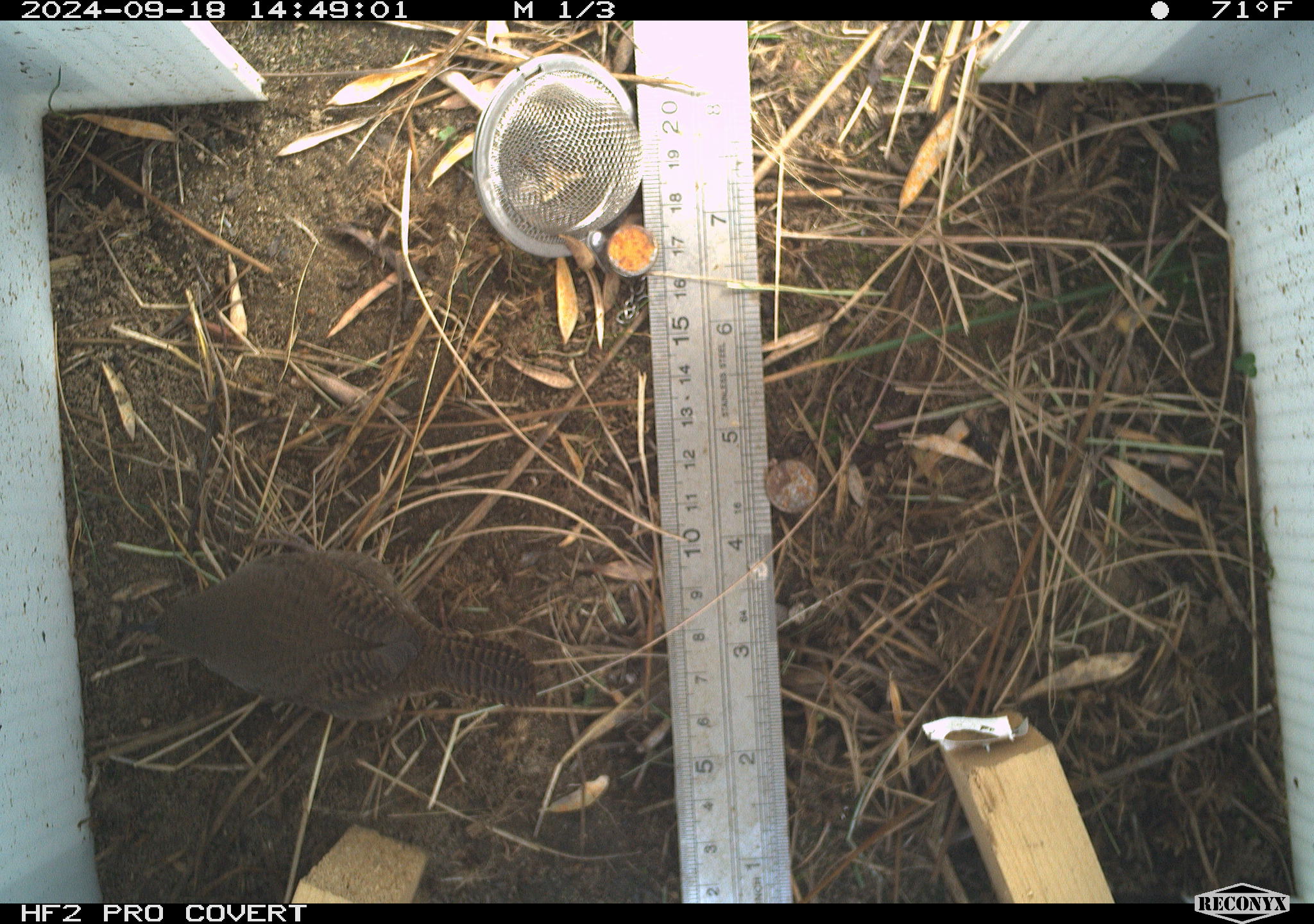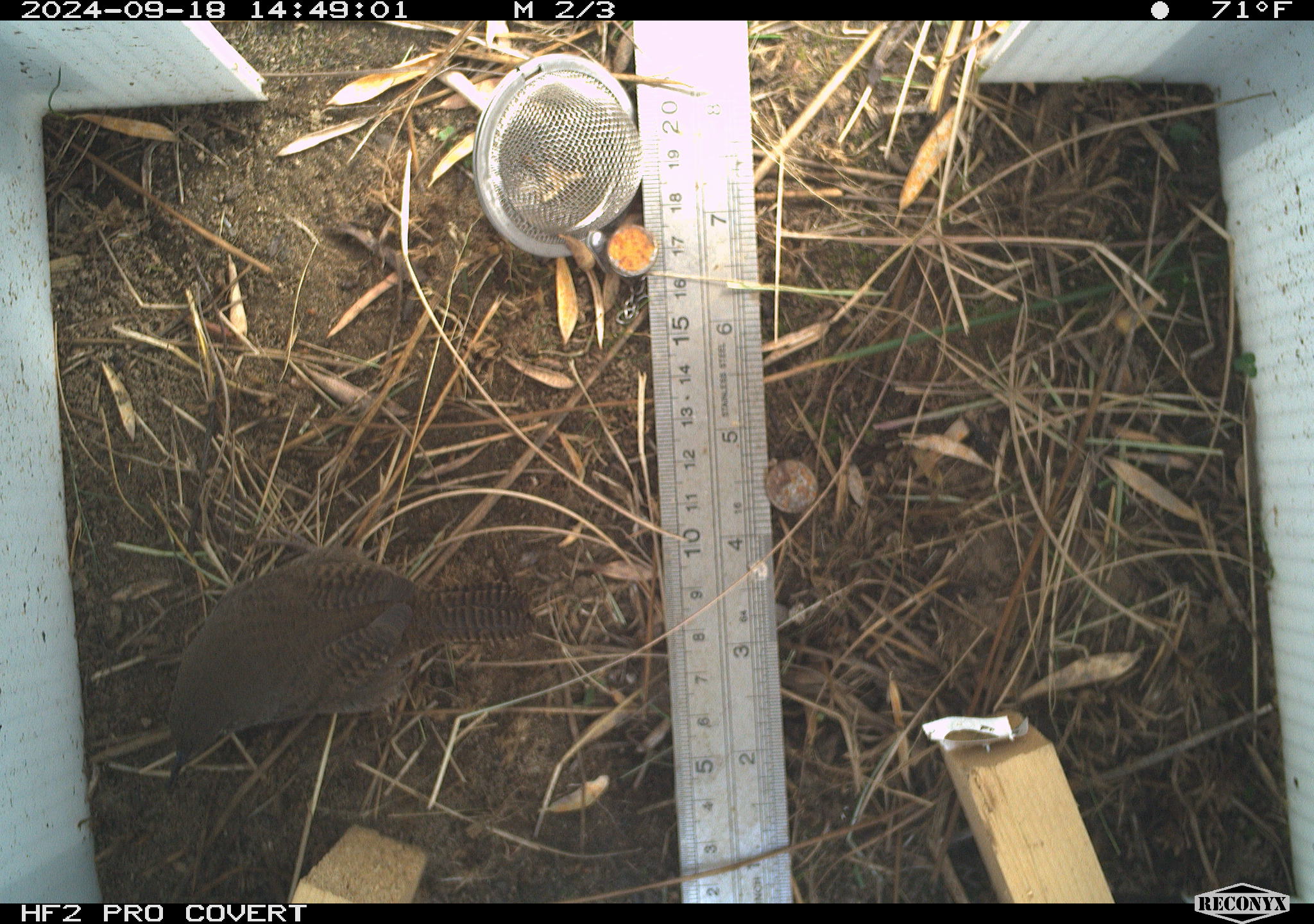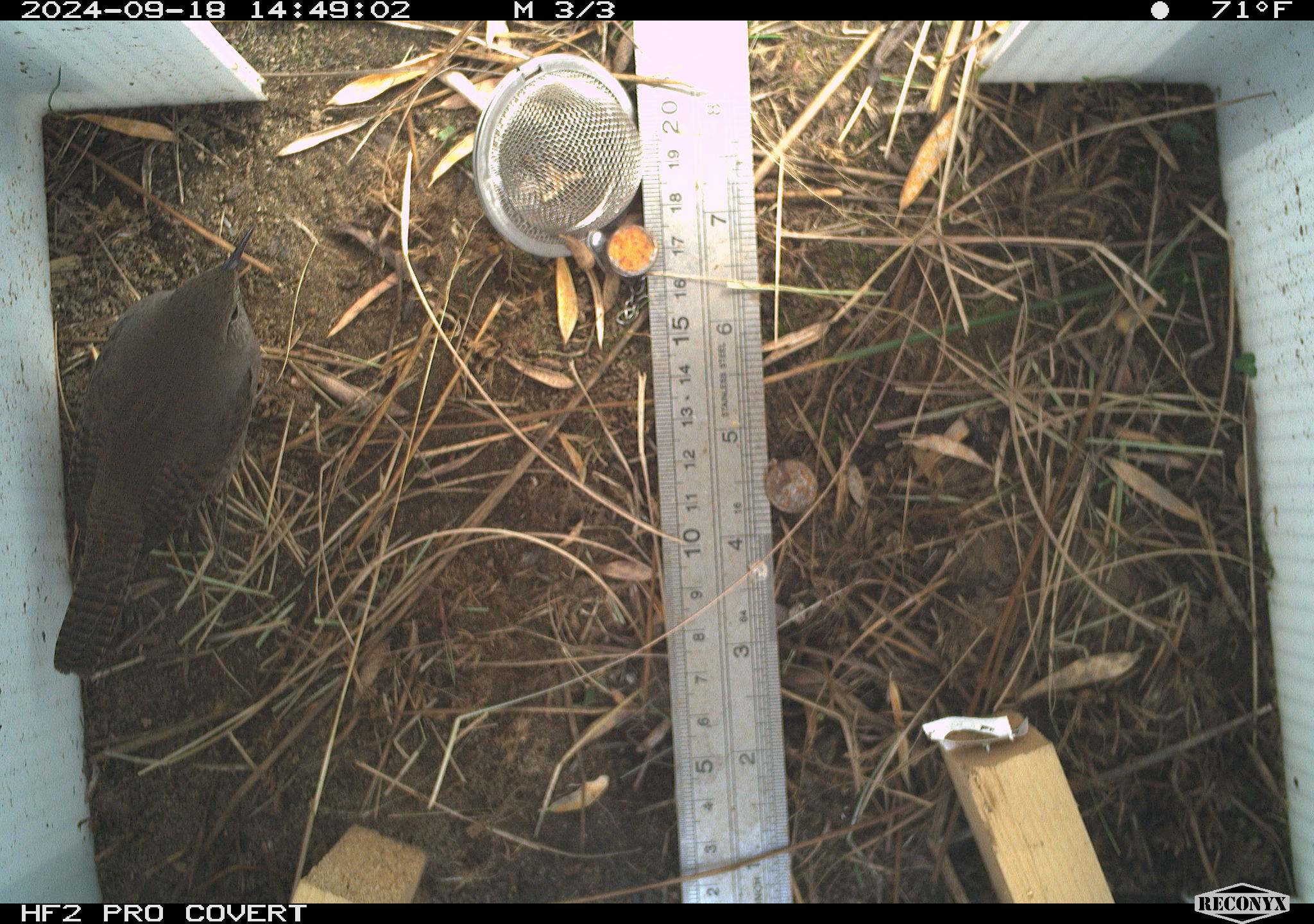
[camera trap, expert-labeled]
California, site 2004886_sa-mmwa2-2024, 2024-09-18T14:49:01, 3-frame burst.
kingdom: Animalia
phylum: Chordata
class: Aves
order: Passeriformes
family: Troglodytidae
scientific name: Troglodytidae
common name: wren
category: troglodytidae family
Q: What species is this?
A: Troglodytidae family (wren) (Troglodytidae).